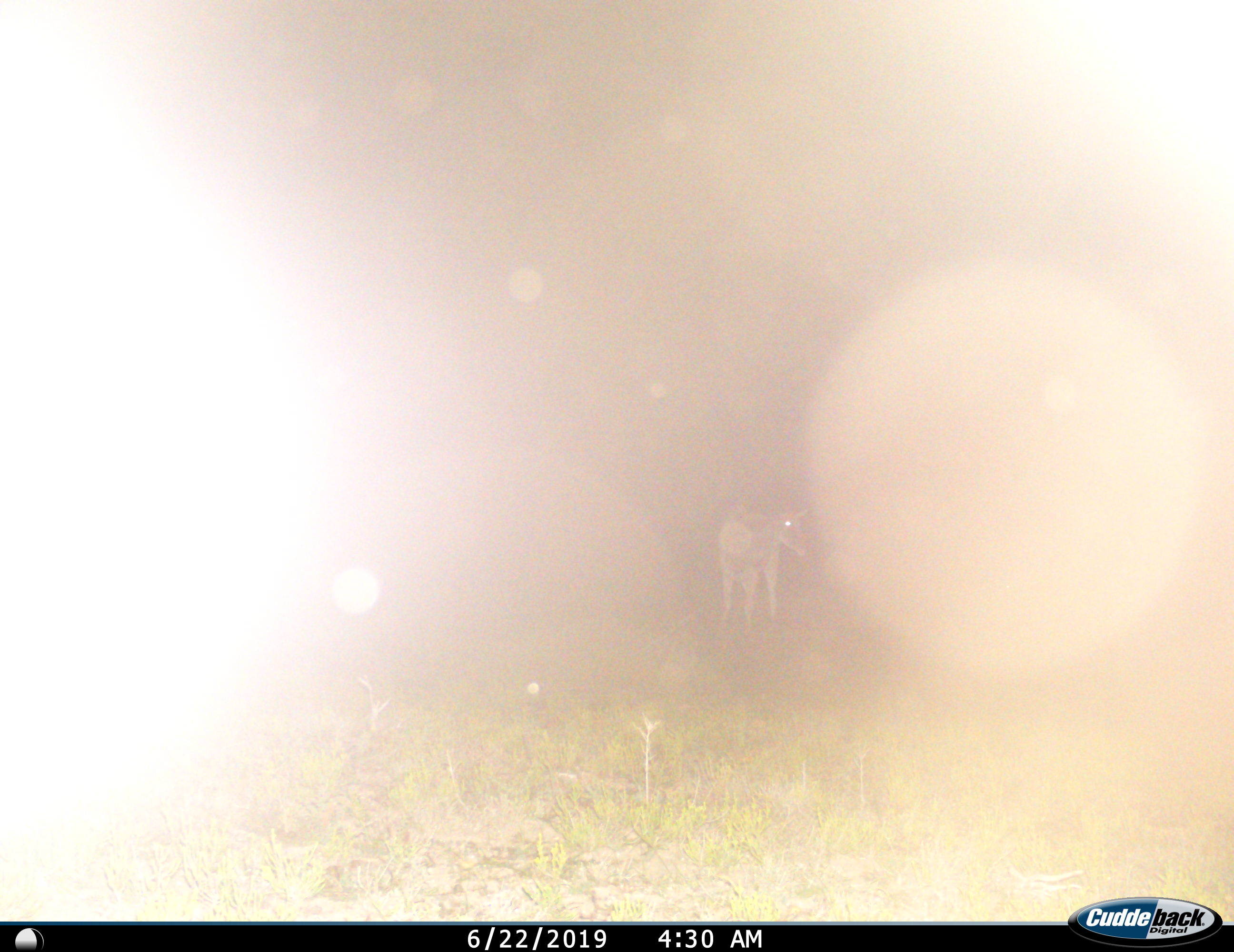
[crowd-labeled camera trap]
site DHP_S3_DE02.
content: unidentified animal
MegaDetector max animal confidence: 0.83